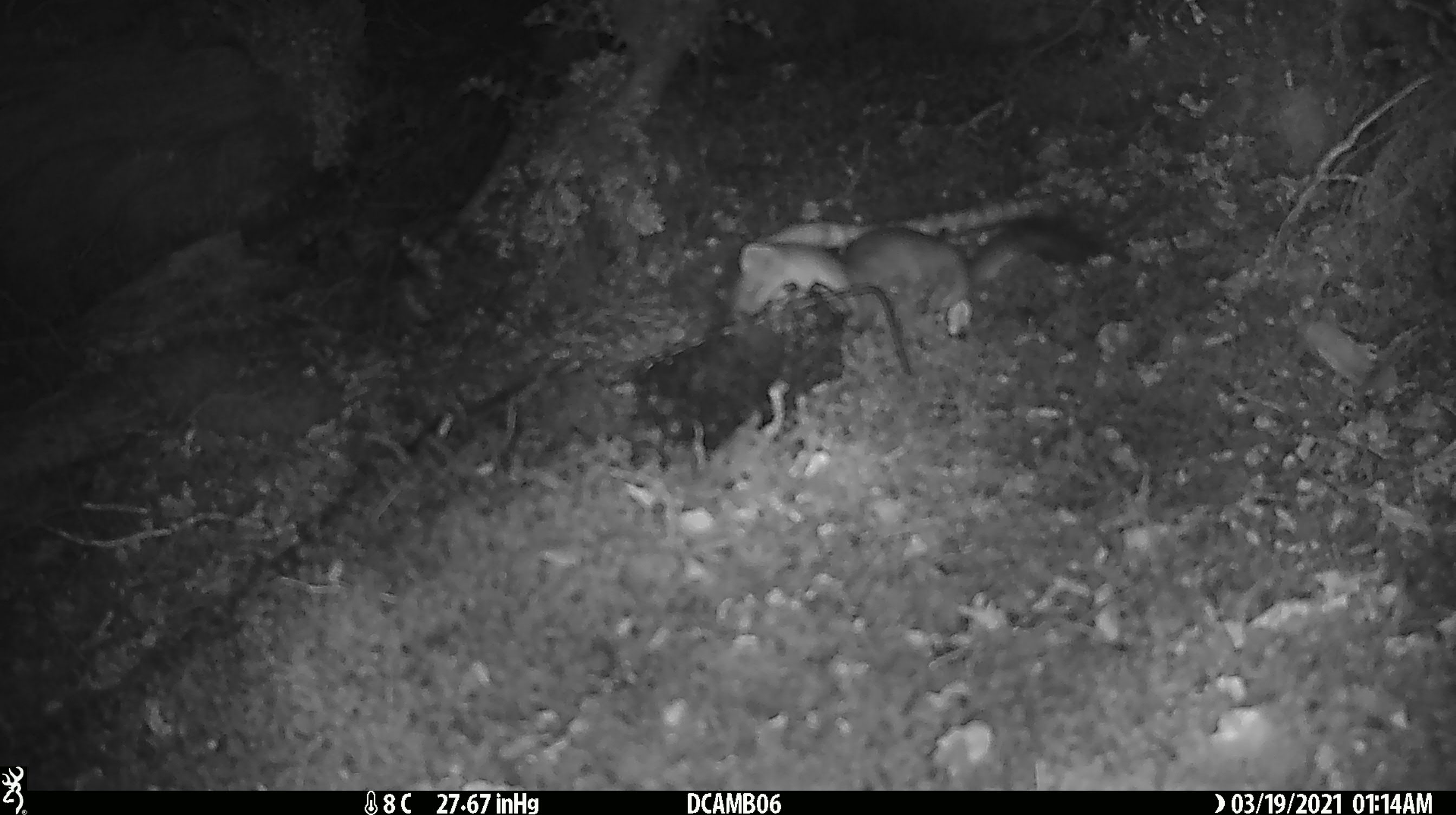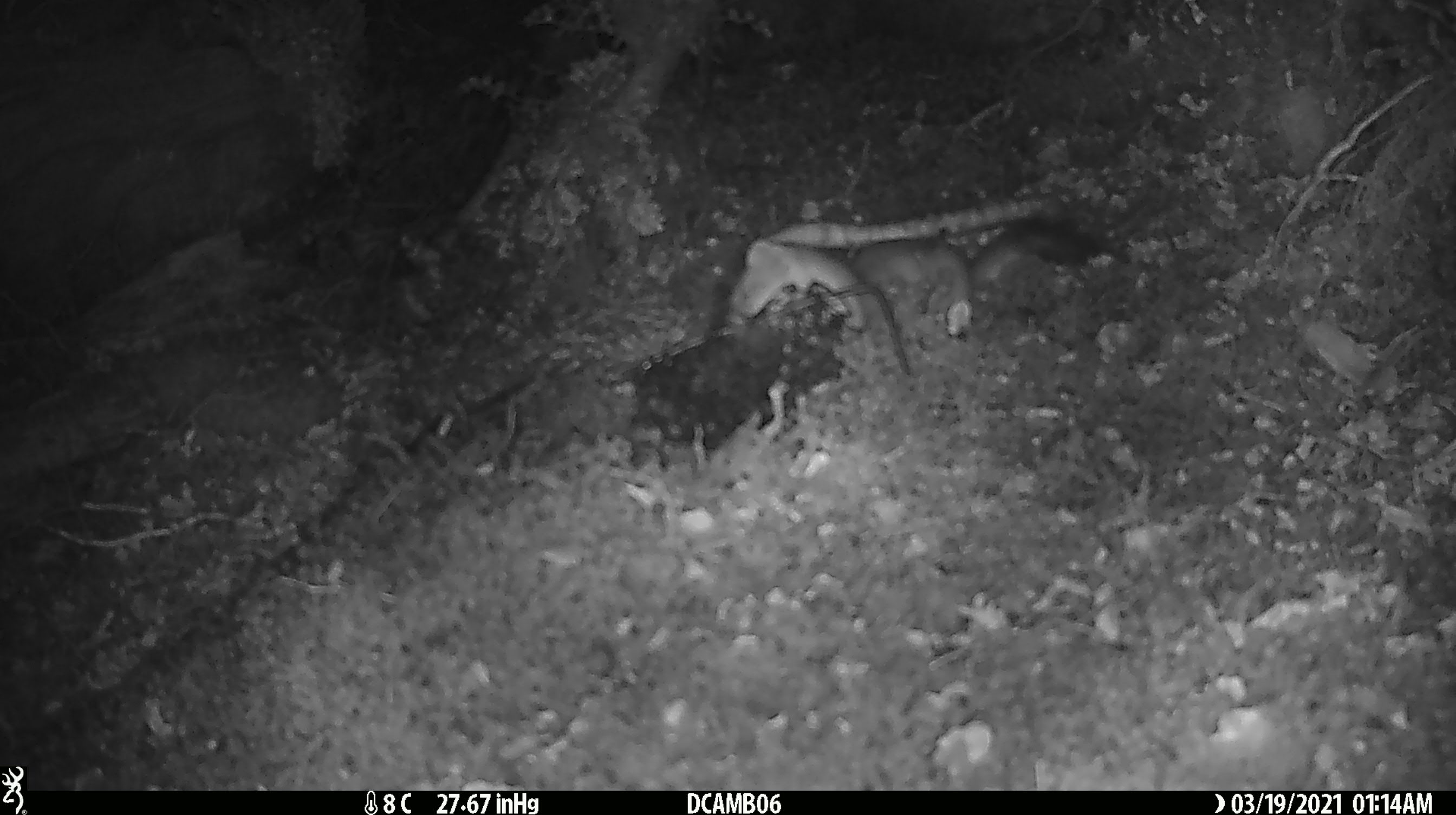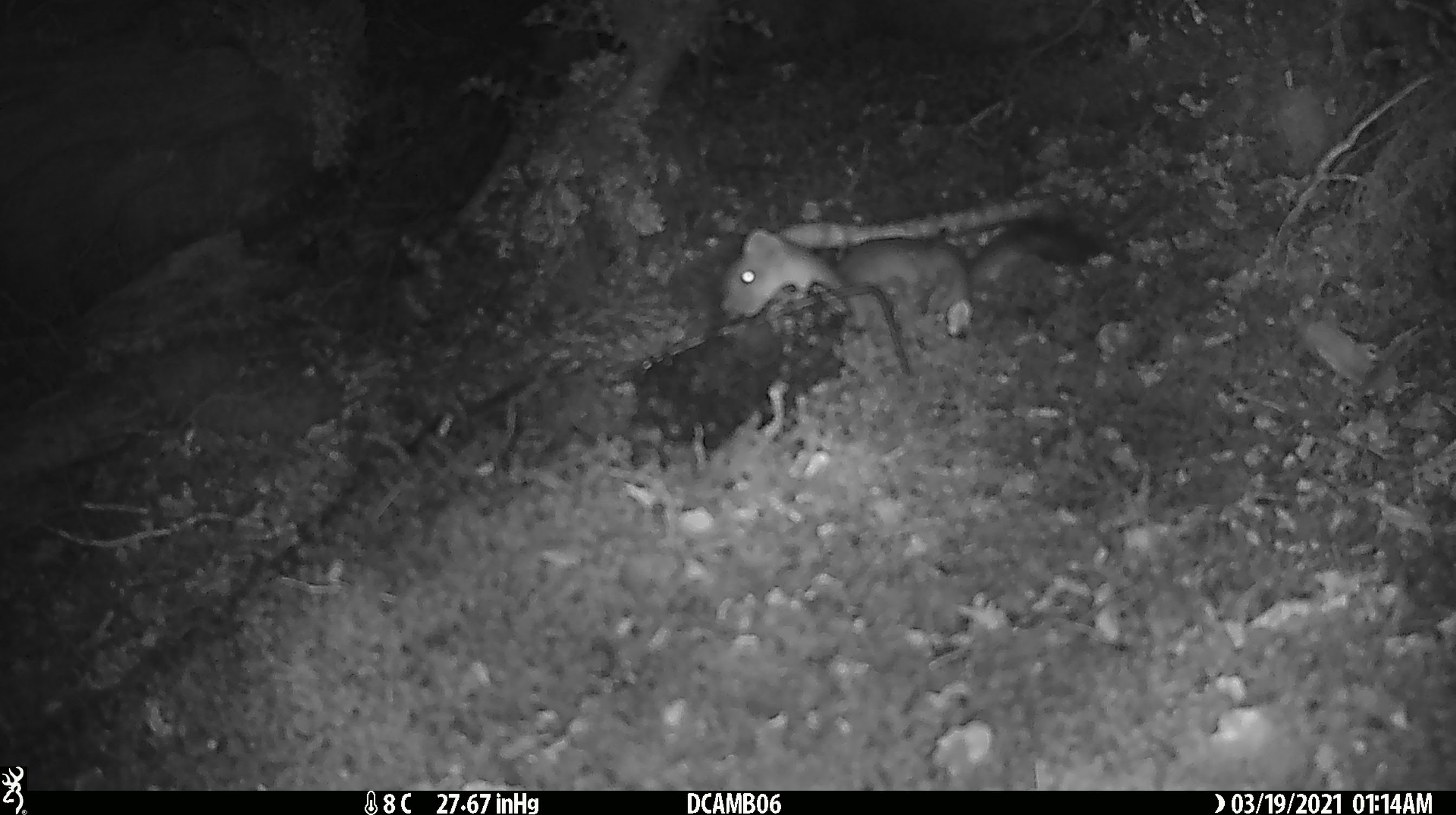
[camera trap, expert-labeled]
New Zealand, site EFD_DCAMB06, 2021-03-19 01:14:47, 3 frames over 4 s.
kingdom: Animalia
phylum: Chordata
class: Mammalia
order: Carnivora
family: Mustelidae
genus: Mustela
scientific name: Mustela erminea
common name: stoat